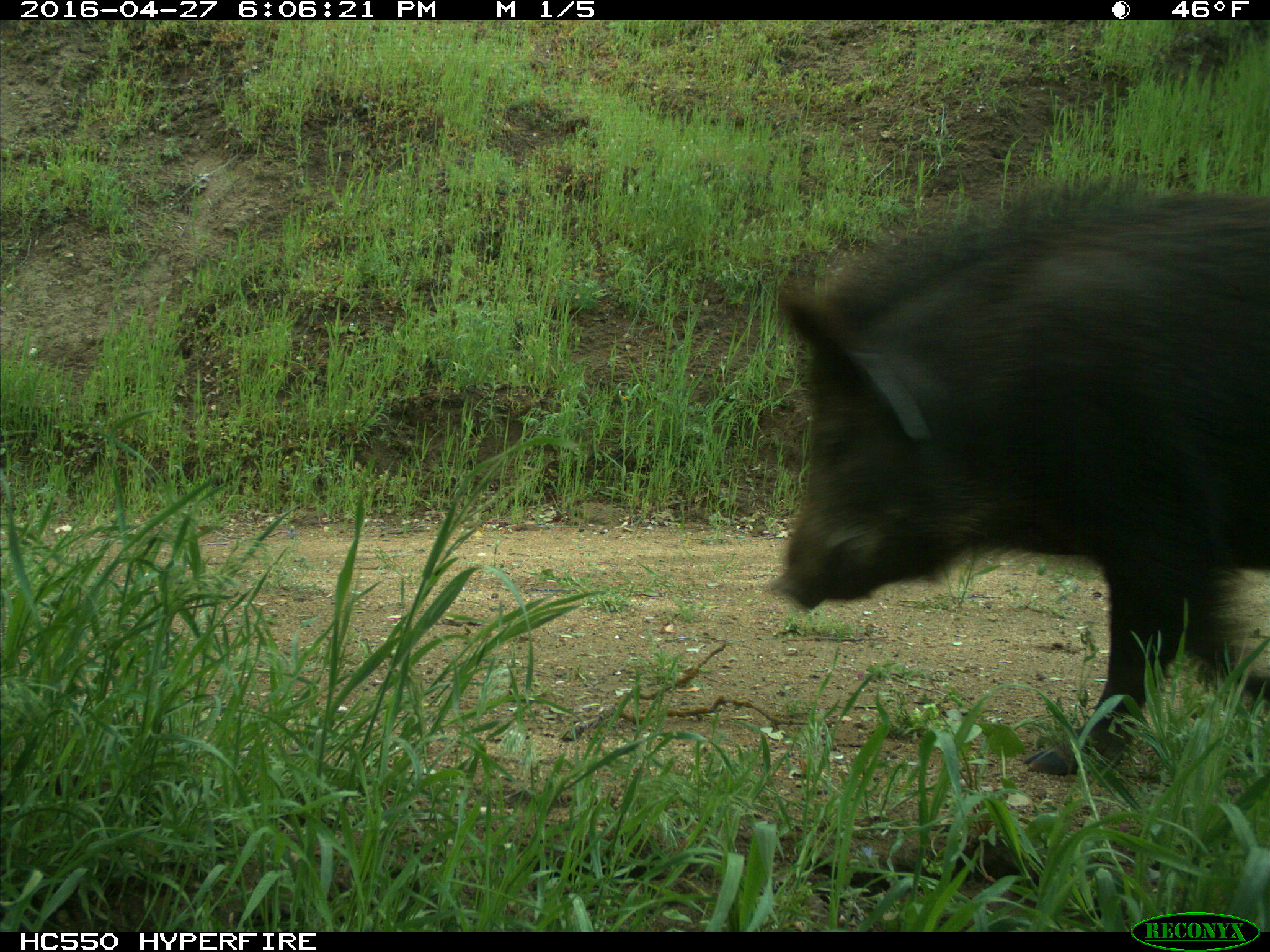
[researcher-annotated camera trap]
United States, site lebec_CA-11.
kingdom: Animalia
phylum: Chordata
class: Mammalia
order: Artiodactyla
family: Suidae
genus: Sus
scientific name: Sus scrofa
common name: wild boar